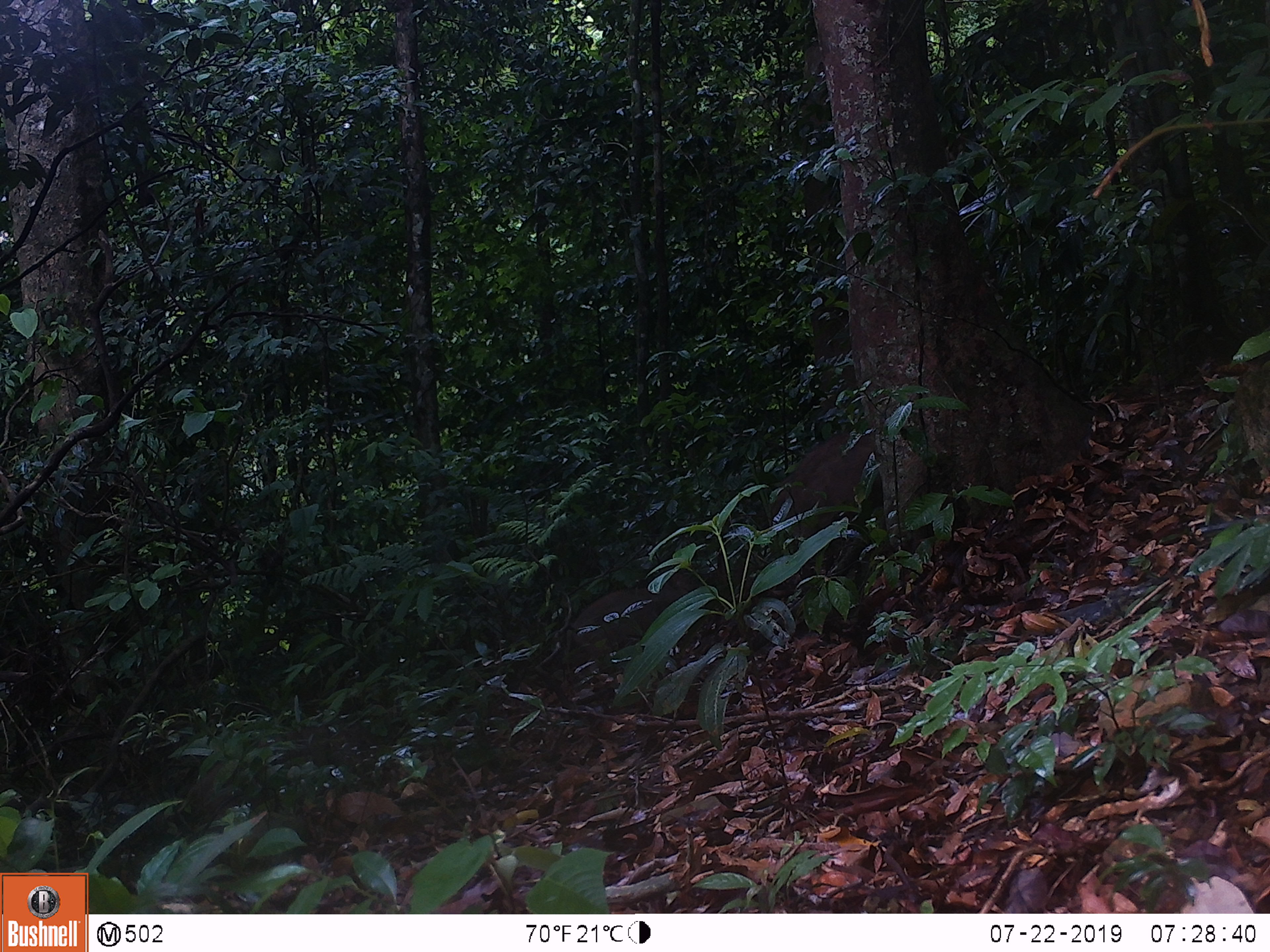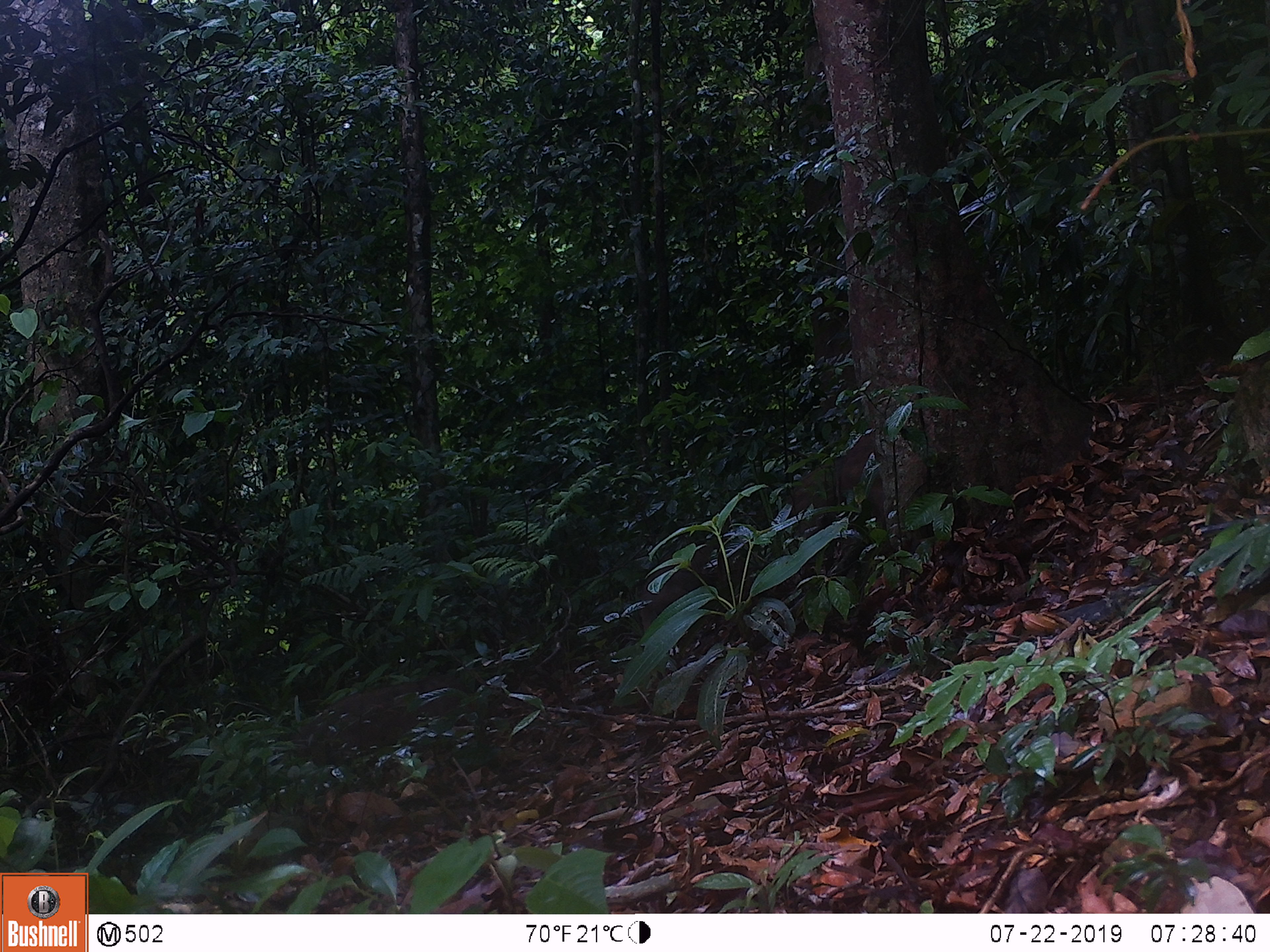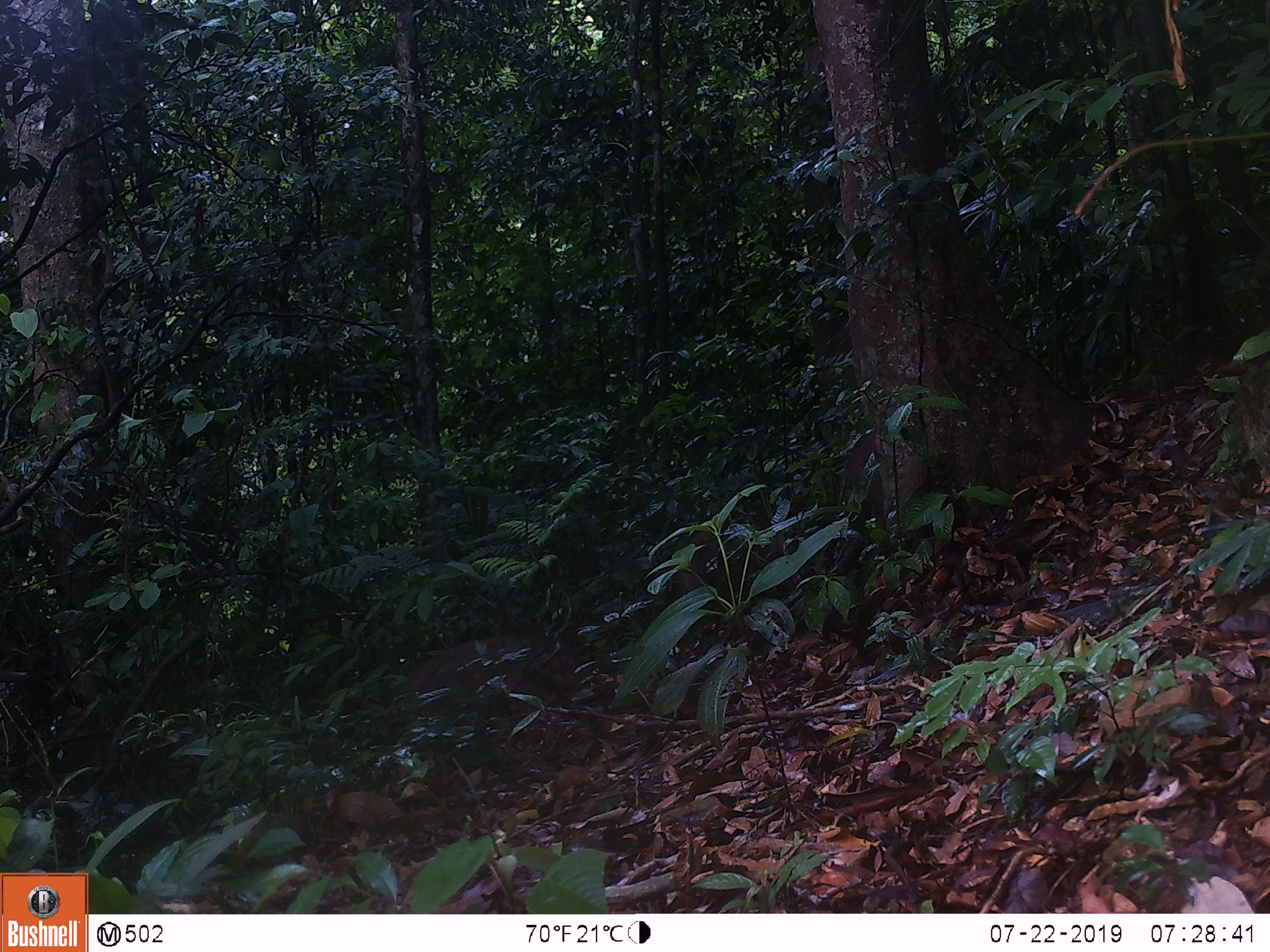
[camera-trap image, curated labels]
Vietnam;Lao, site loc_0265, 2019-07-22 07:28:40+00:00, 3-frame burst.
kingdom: Animalia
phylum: Chordata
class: Mammalia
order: Artiodactyla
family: Suidae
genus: Sus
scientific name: Sus scrofa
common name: eurasian wild pig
Eurasian wild pig (Sus scrofa). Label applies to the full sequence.